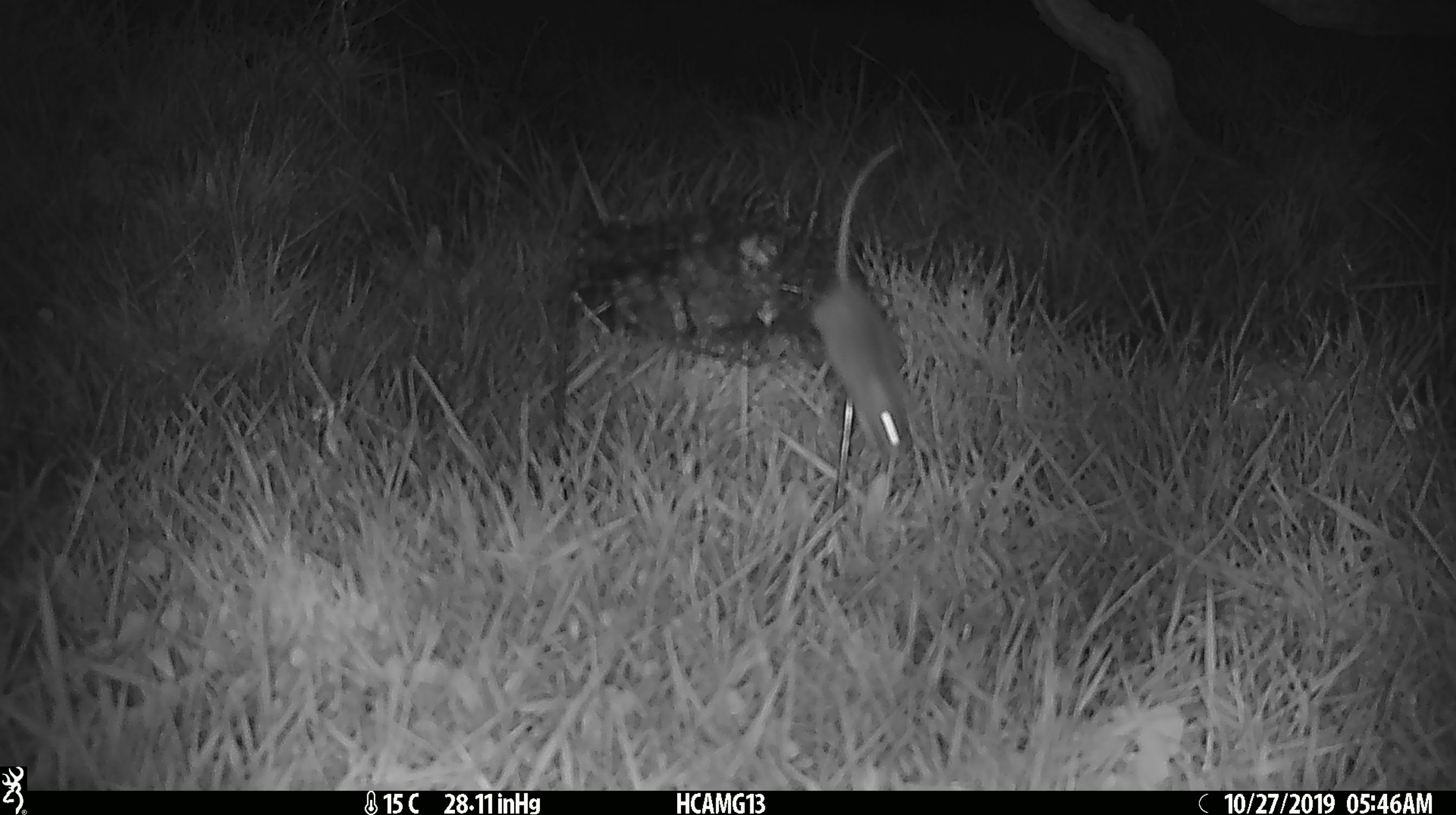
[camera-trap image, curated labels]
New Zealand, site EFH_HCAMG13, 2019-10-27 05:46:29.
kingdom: Animalia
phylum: Chordata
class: Mammalia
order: Rodentia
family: Muridae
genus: Mus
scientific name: Mus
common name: mouse